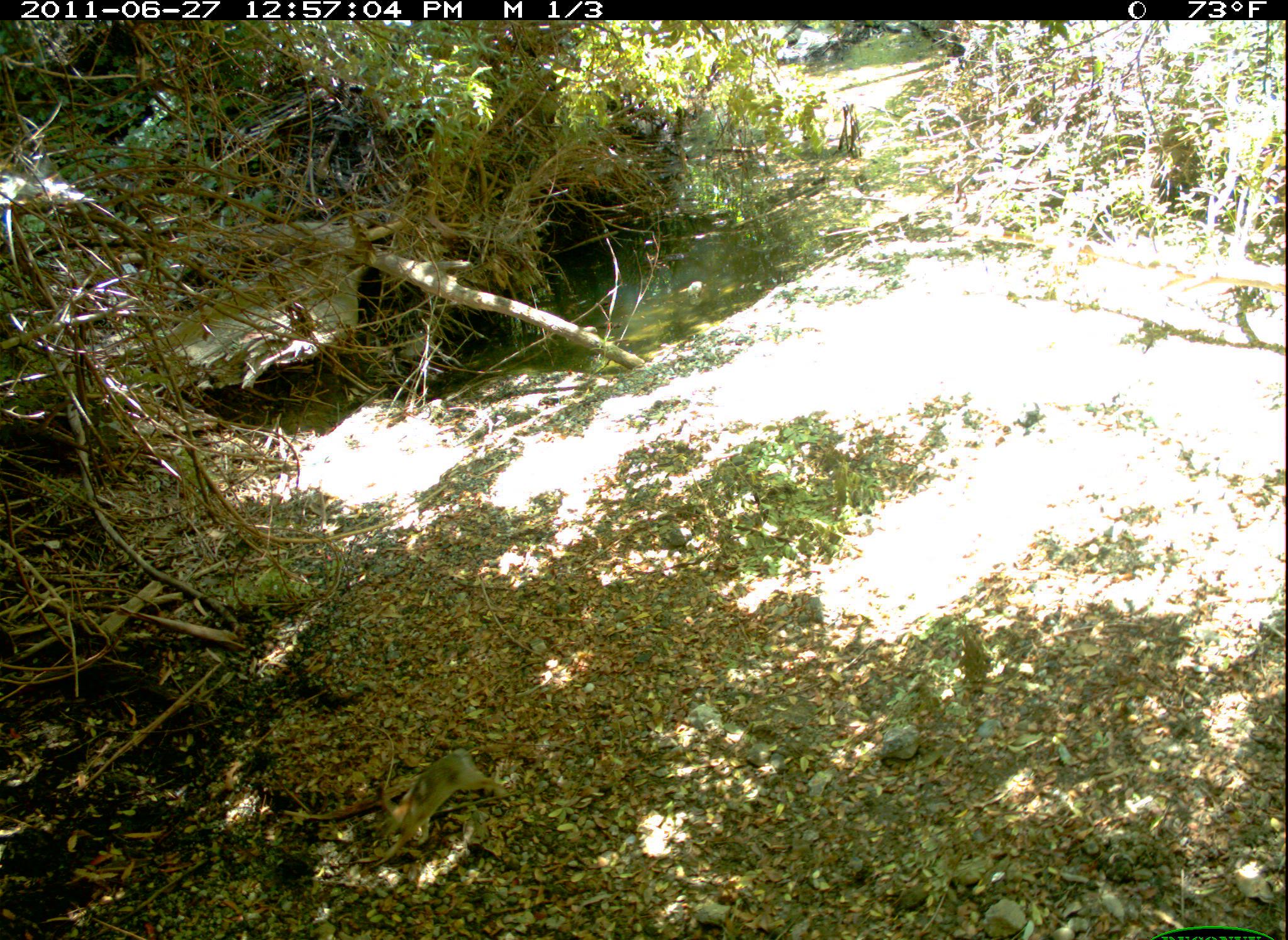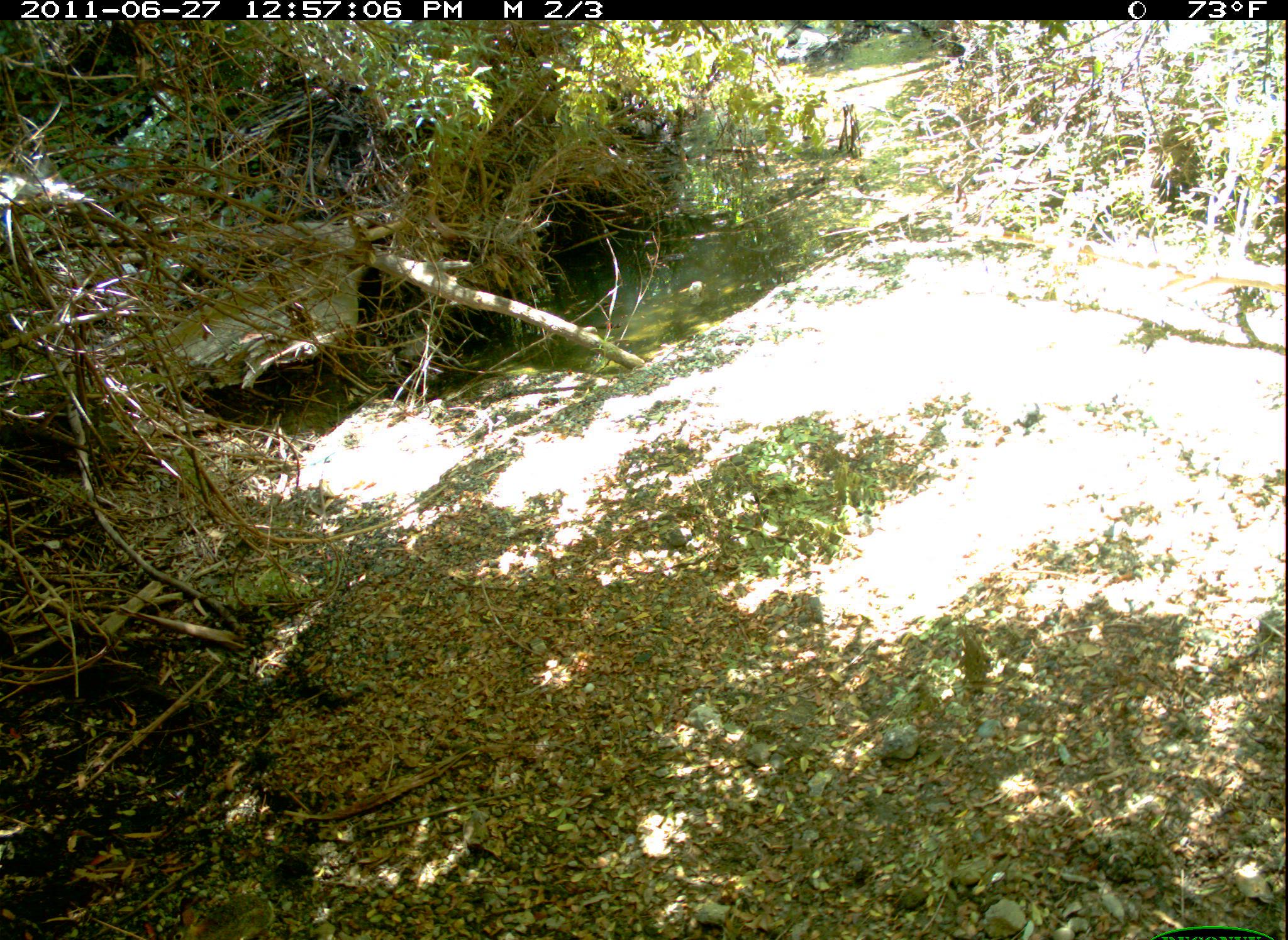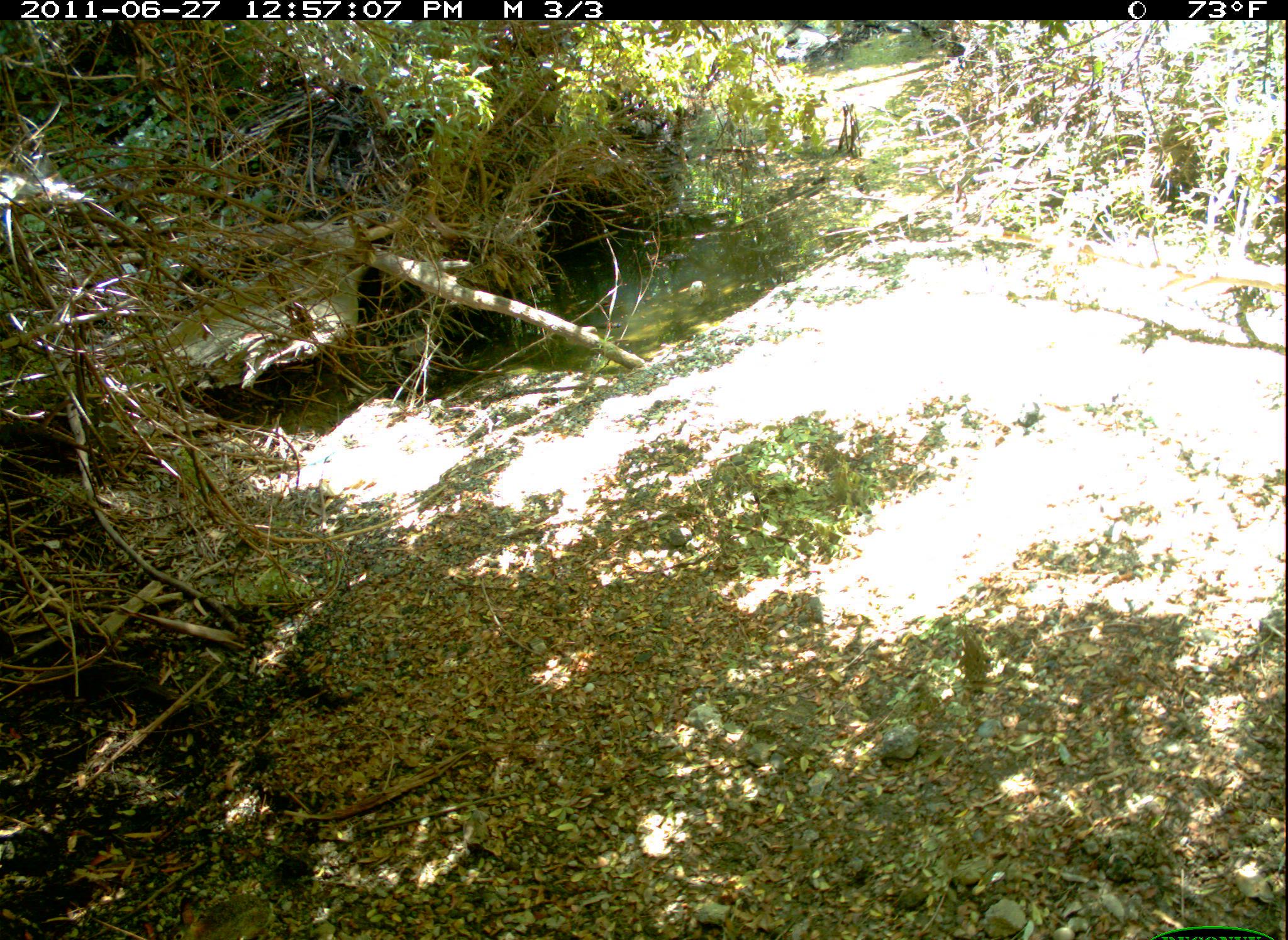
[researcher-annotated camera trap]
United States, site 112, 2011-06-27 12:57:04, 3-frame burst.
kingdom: Animalia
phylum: Chordata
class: Mammalia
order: Lagomorpha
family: Leporidae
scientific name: Leporidae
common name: rabbits and hares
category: rabbit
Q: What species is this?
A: Rabbit (rabbits and hares) (Leporidae).